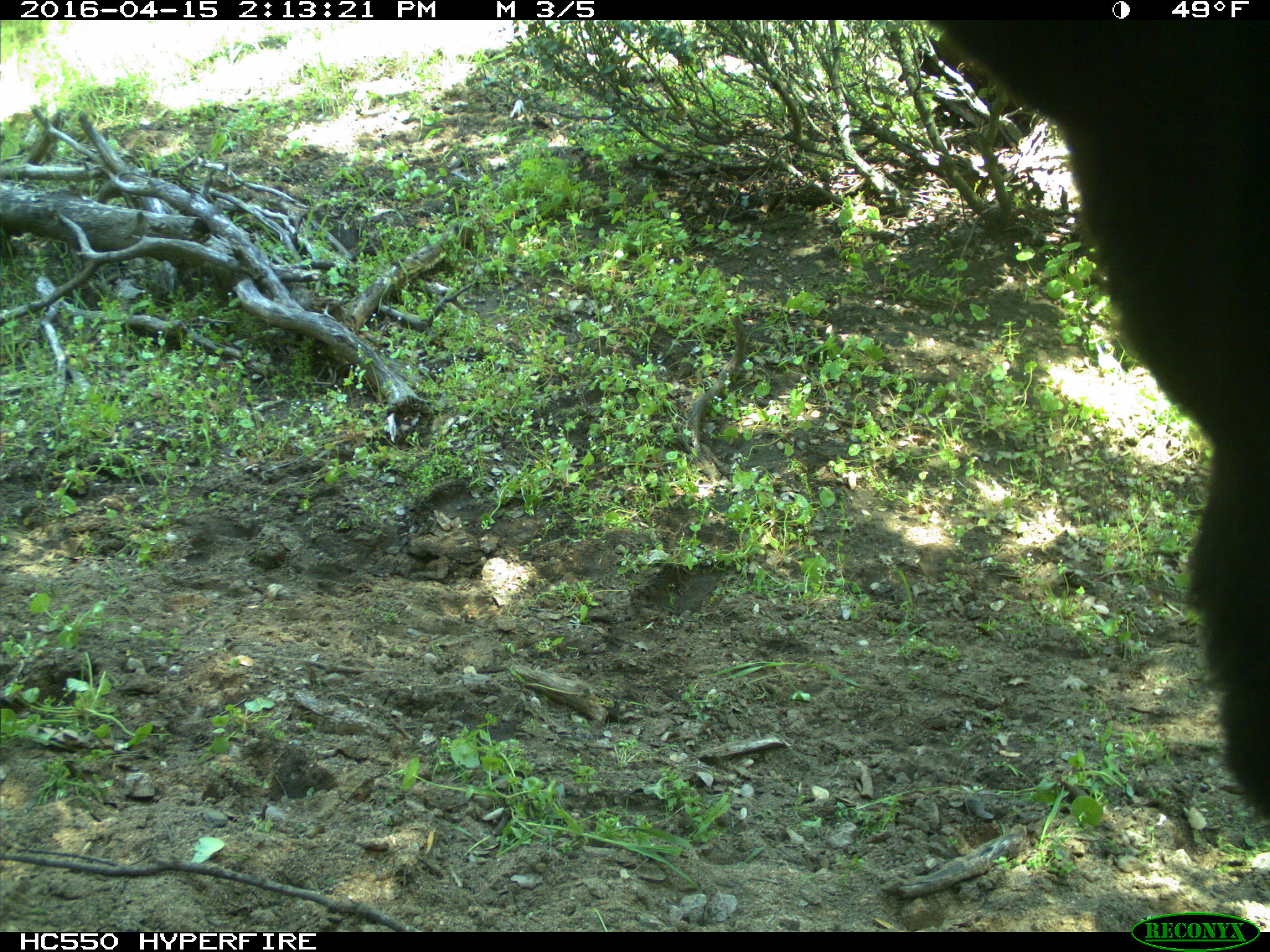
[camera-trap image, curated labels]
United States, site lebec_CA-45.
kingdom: Animalia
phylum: Chordata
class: Mammalia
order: Artiodactyla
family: Bovidae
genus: Bos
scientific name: Bos taurus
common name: domestic cow